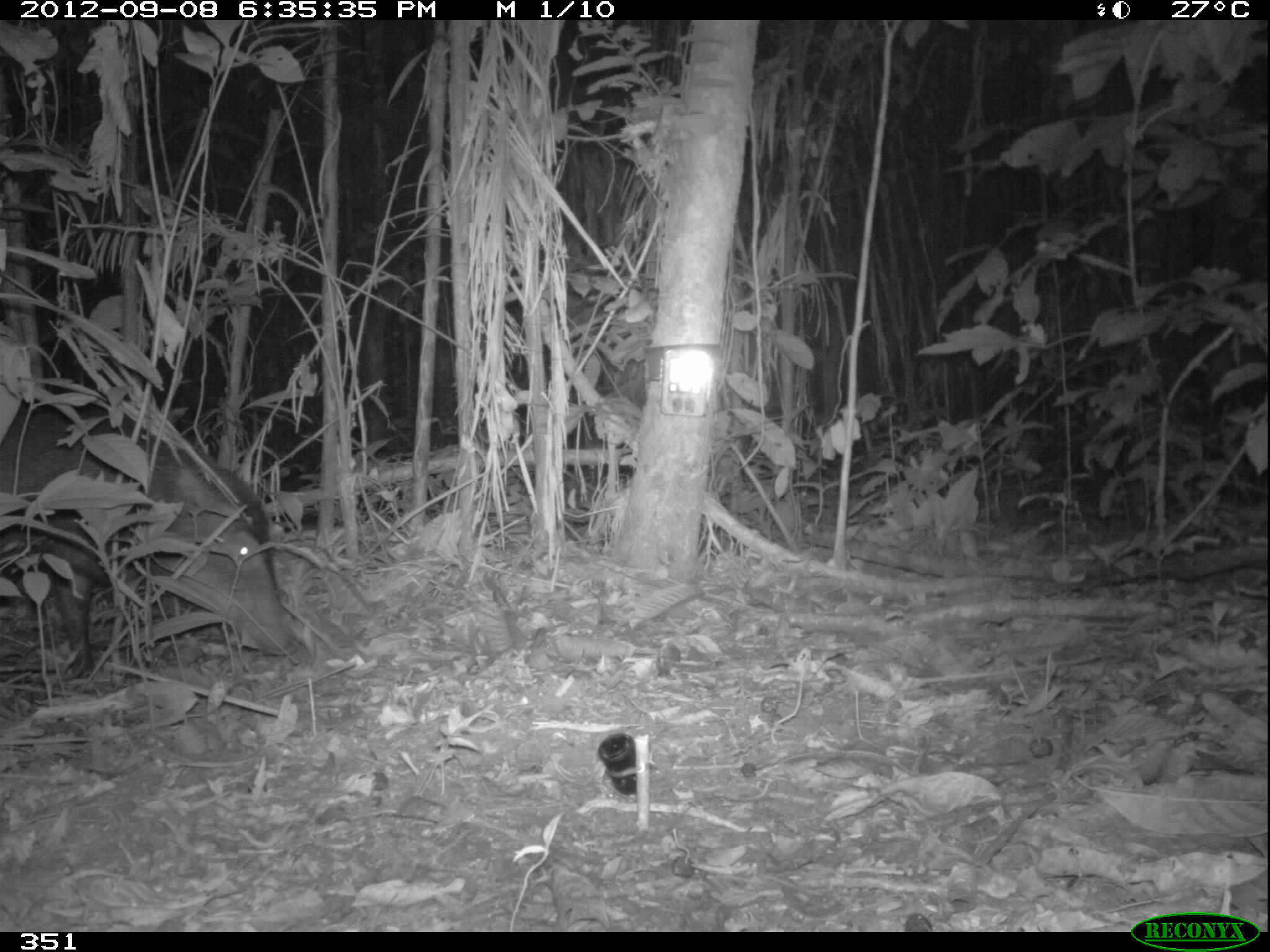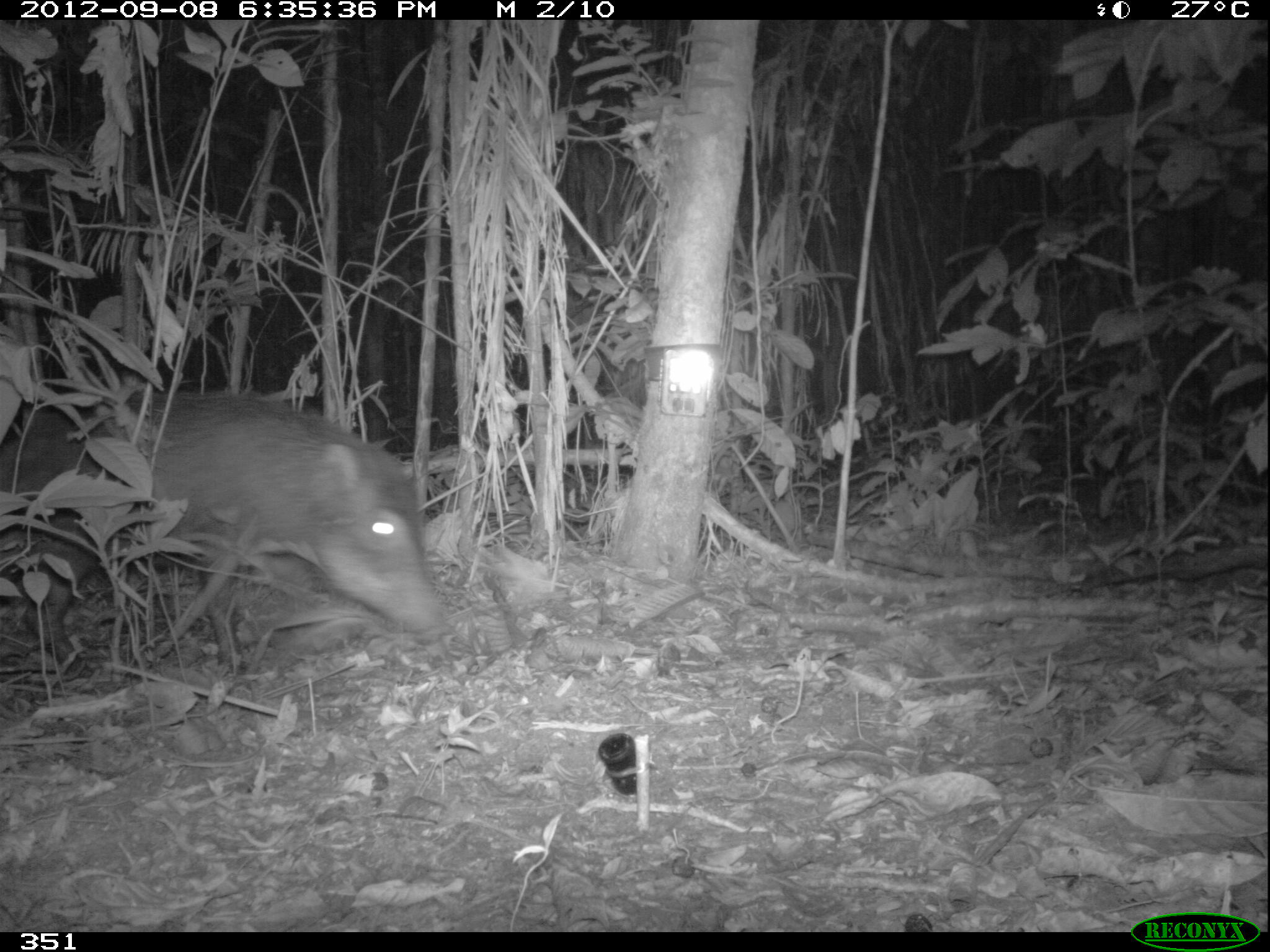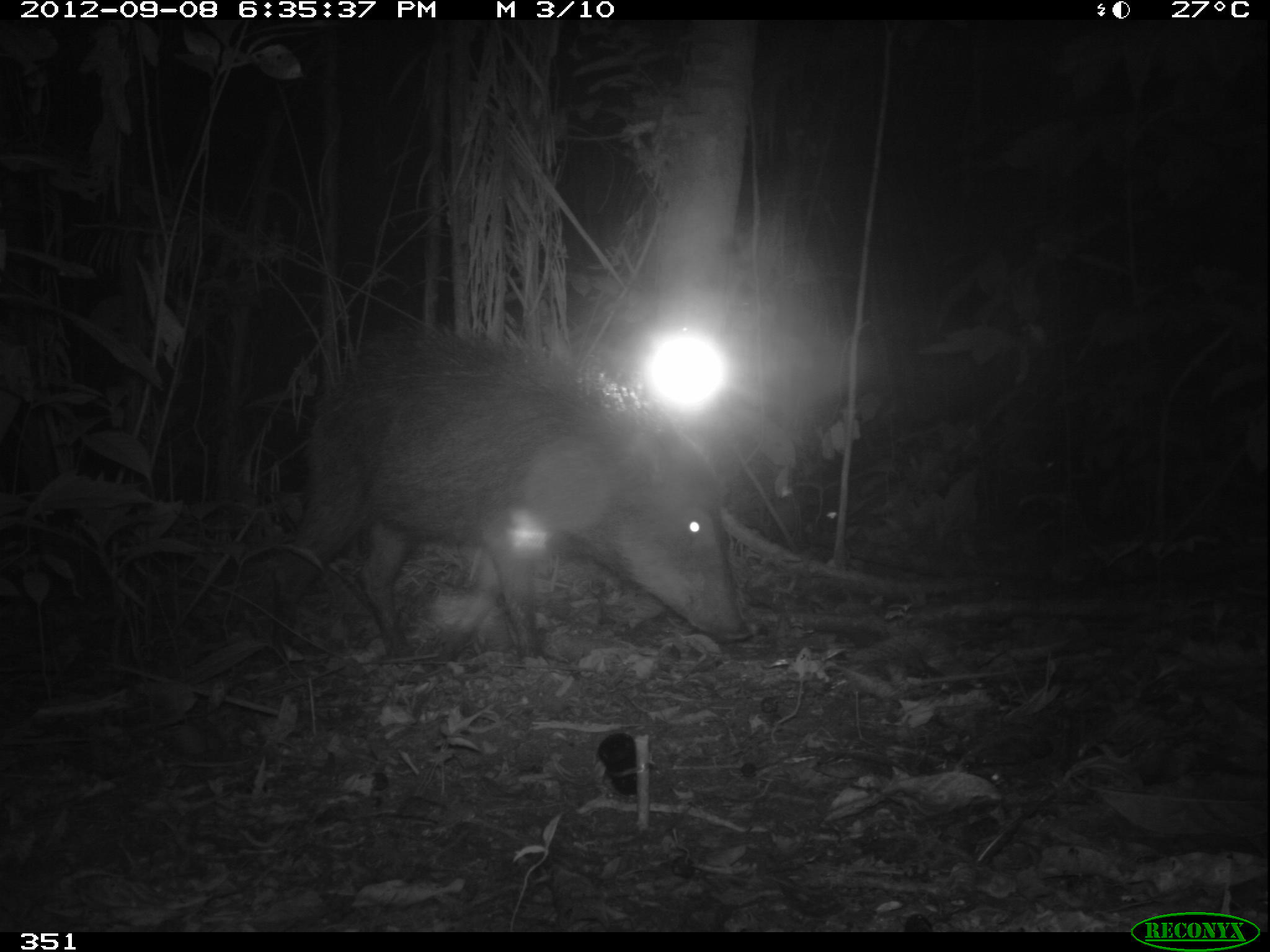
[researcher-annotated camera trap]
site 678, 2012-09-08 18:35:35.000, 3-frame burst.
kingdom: Animalia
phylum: Chordata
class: Mammalia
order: Artiodactyla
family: Tayassuidae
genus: Tayassu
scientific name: Tayassu pecari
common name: white-lipped peccary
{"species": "Tayassu pecari (white-lipped peccary)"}